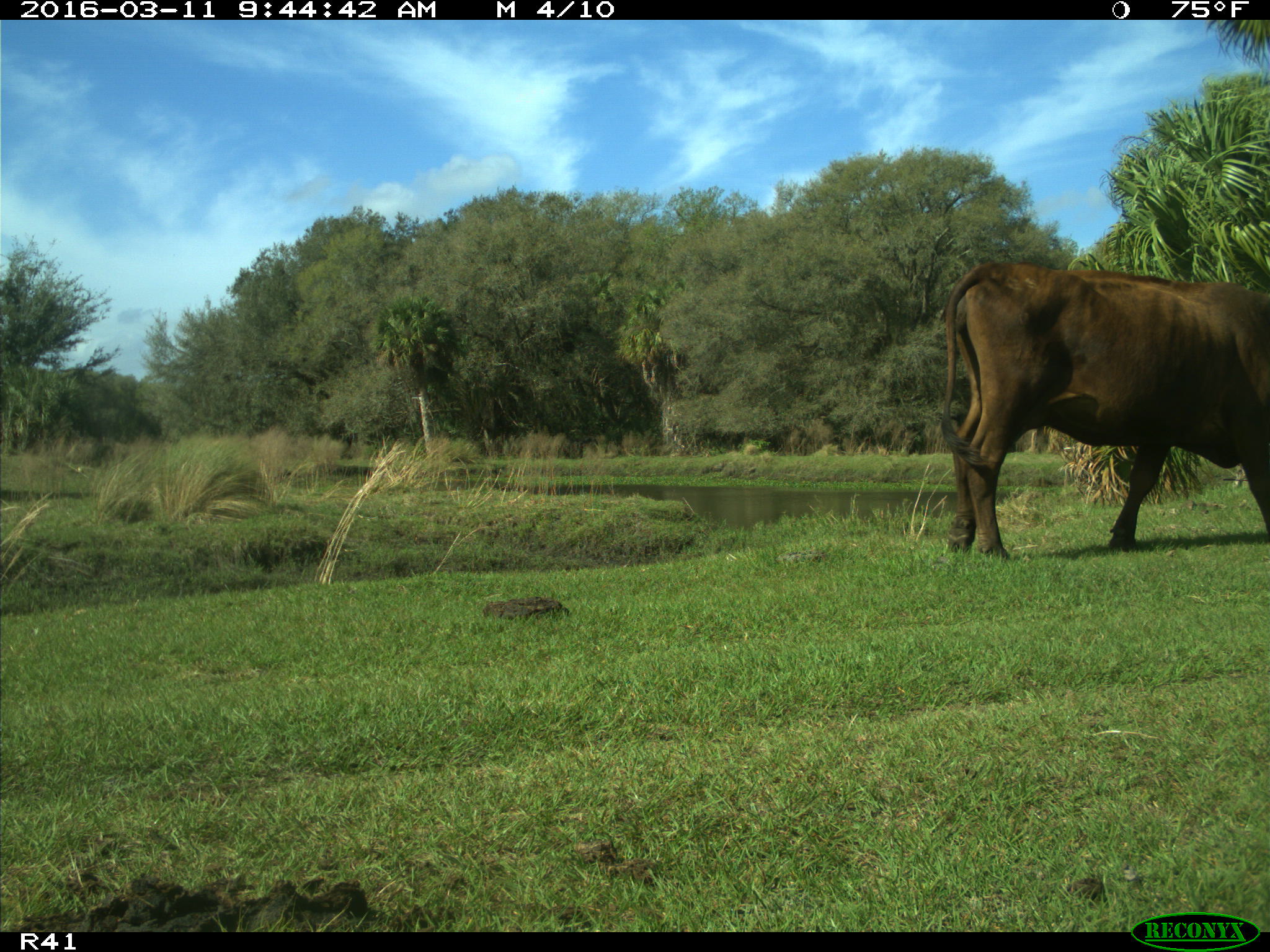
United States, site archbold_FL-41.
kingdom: Animalia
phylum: Chordata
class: Mammalia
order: Artiodactyla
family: Bovidae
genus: Bos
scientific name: Bos taurus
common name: domestic cow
Bos taurus (domestic cow).